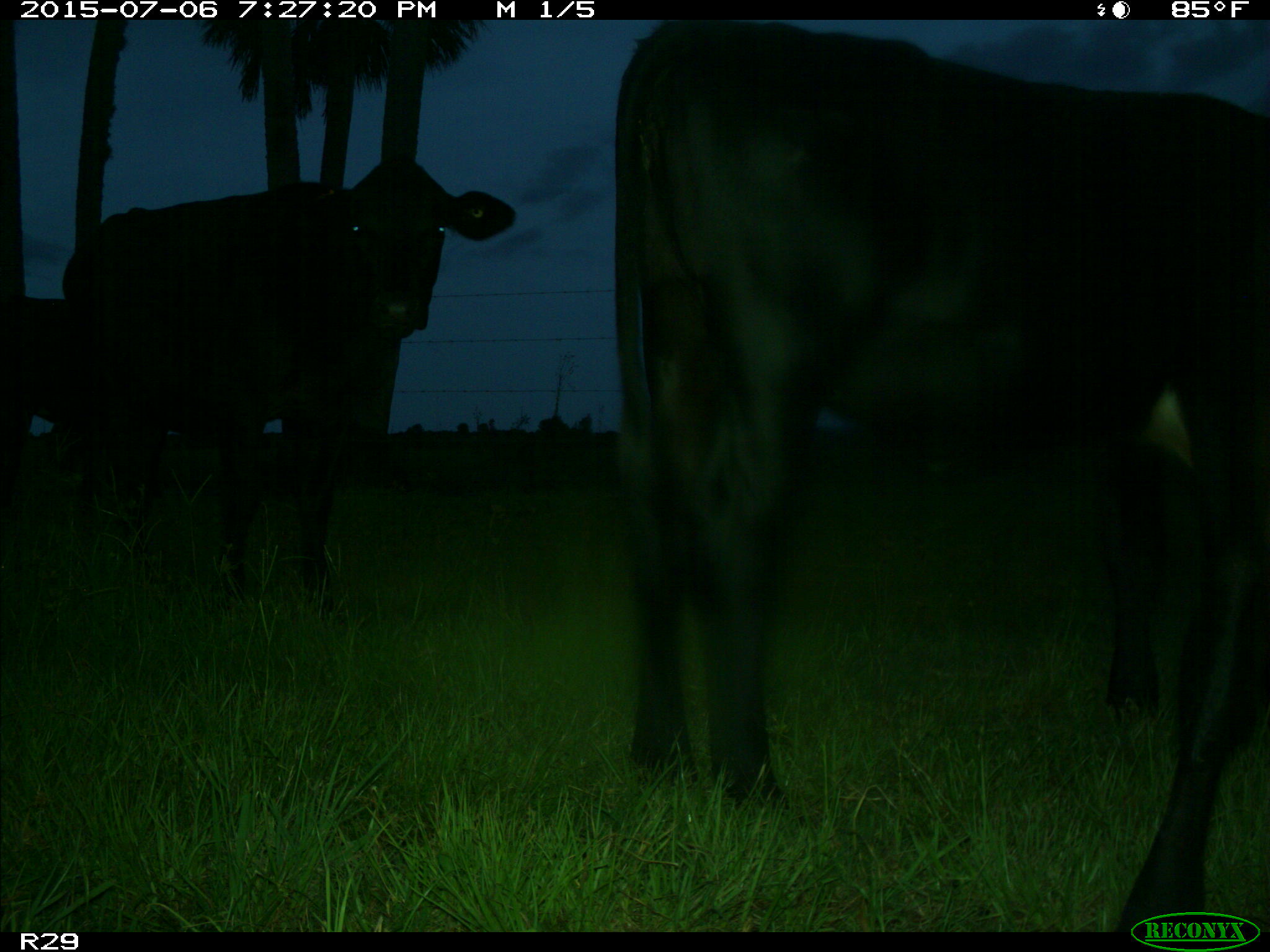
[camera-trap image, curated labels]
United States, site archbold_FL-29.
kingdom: Animalia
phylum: Chordata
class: Mammalia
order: Artiodactyla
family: Bovidae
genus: Bos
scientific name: Bos taurus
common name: domestic cow